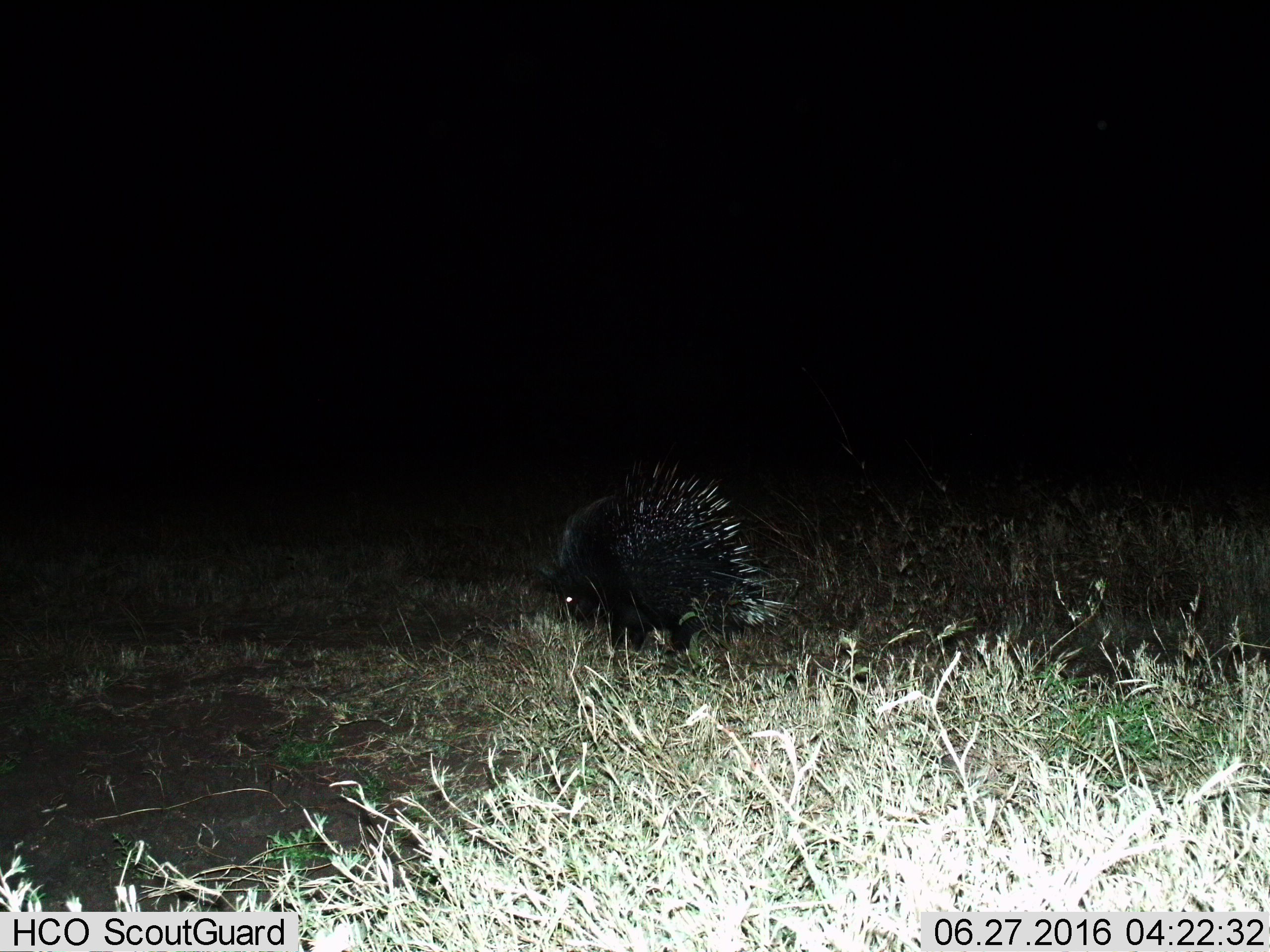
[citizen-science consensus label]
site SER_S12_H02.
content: unidentified animal